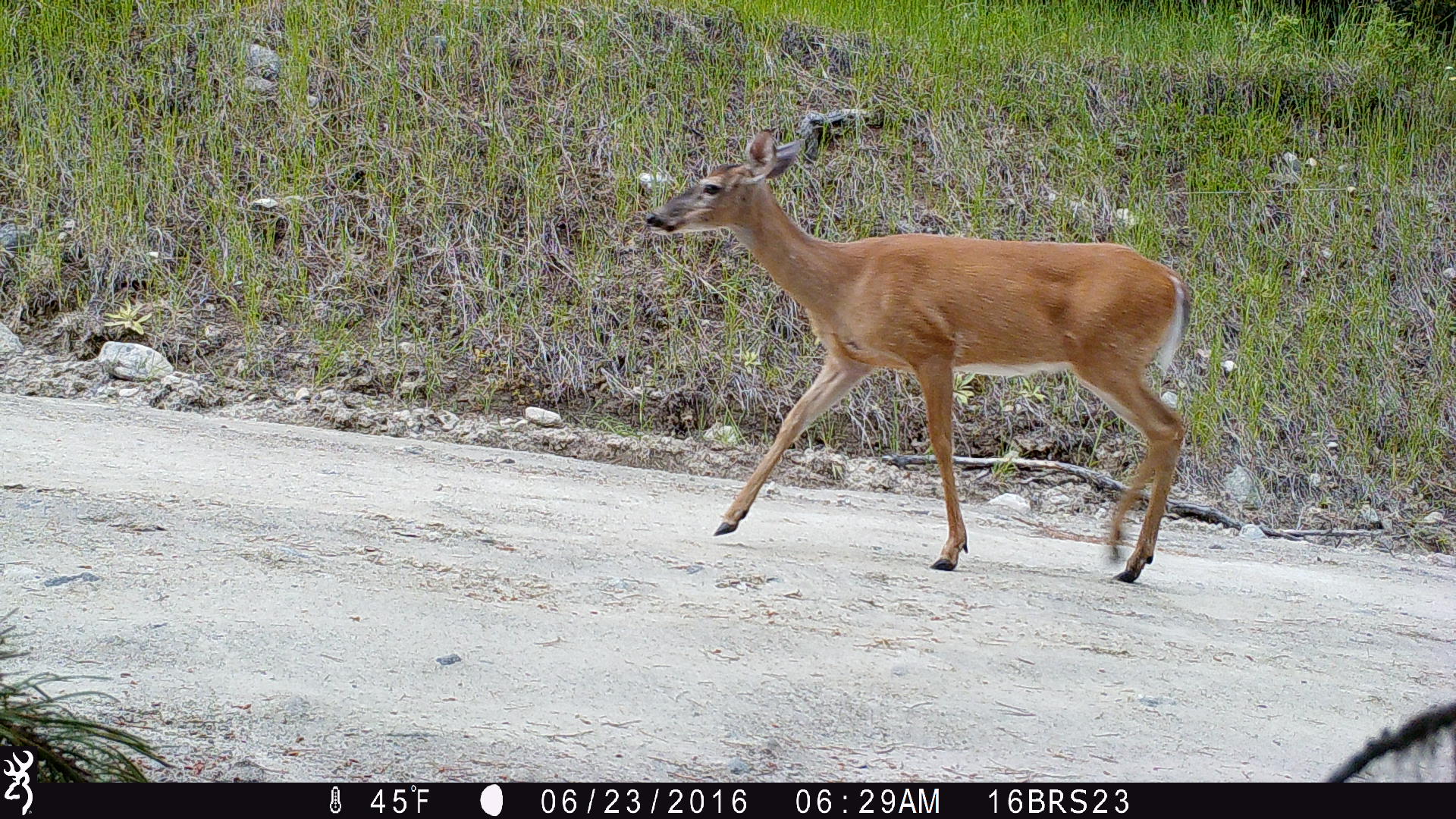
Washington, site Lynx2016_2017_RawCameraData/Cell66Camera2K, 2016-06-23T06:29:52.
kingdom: Animalia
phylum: Chordata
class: Mammalia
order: Artiodactyla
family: Cervidae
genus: Odocoileus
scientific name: Odocoileus virginianus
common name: white-tailed deer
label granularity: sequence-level